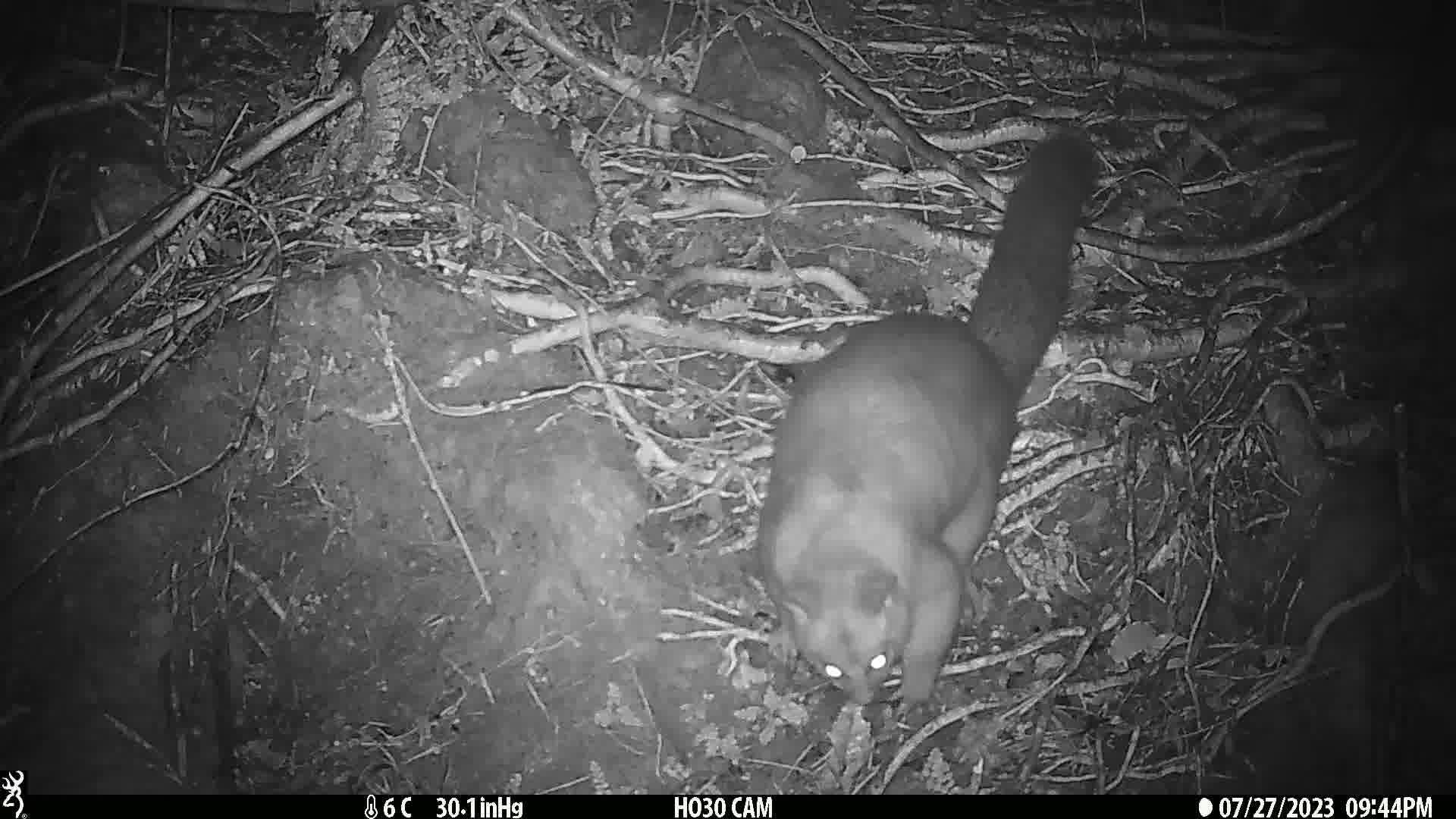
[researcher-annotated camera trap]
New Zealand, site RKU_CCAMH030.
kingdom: Animalia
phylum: Chordata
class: Mammalia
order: Diprotodontia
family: Phalangeridae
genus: Trichosurus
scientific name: Trichosurus vulpecula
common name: common brushtail possum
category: possum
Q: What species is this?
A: Possum (common brushtail possum) (Trichosurus vulpecula).